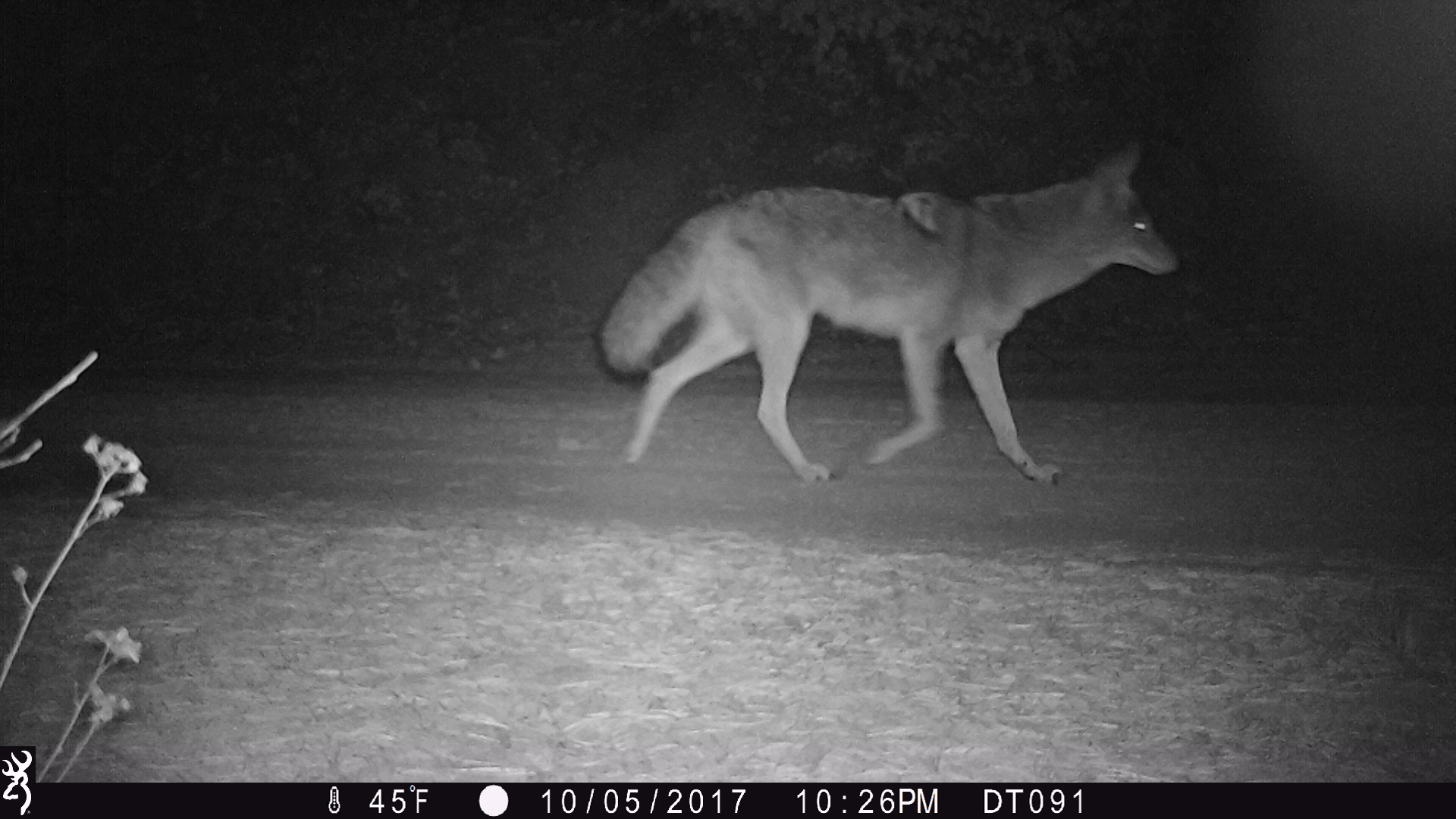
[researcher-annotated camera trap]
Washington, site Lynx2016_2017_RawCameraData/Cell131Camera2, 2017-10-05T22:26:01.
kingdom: Animalia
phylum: Chordata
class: Mammalia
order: Carnivora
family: Canidae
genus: Canis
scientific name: Canis latrans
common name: coyote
Canis latrans (coyote). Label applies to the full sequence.